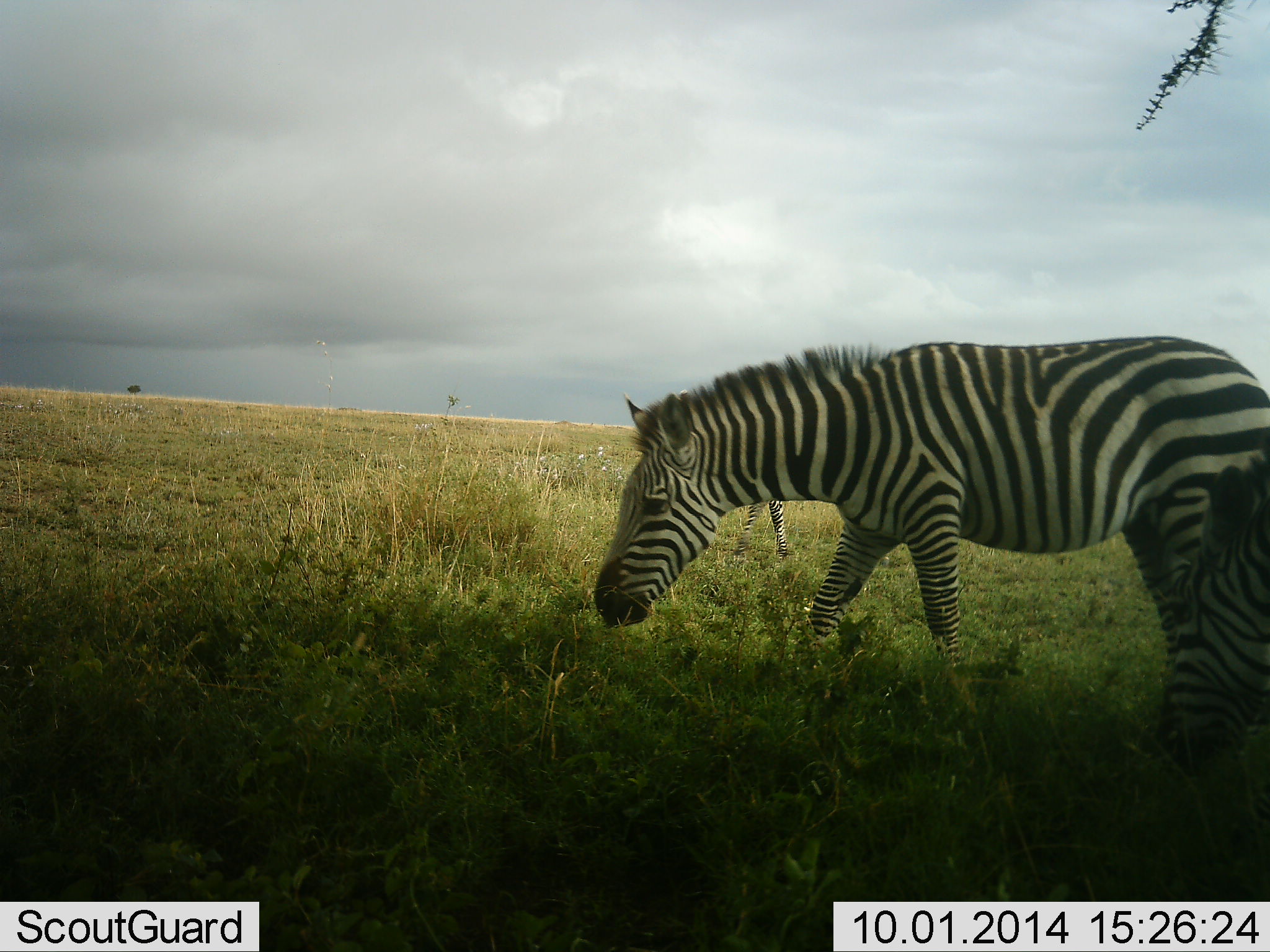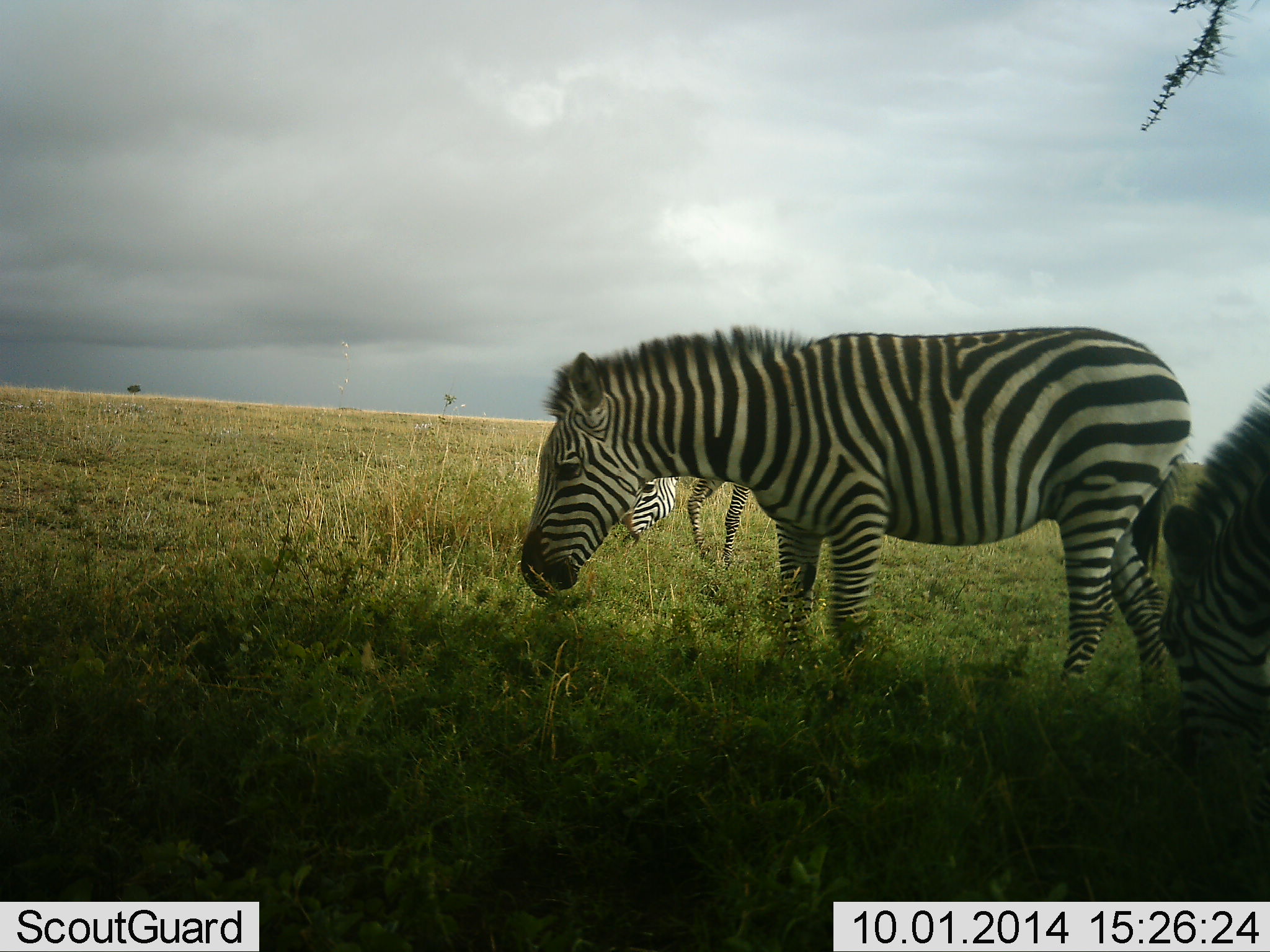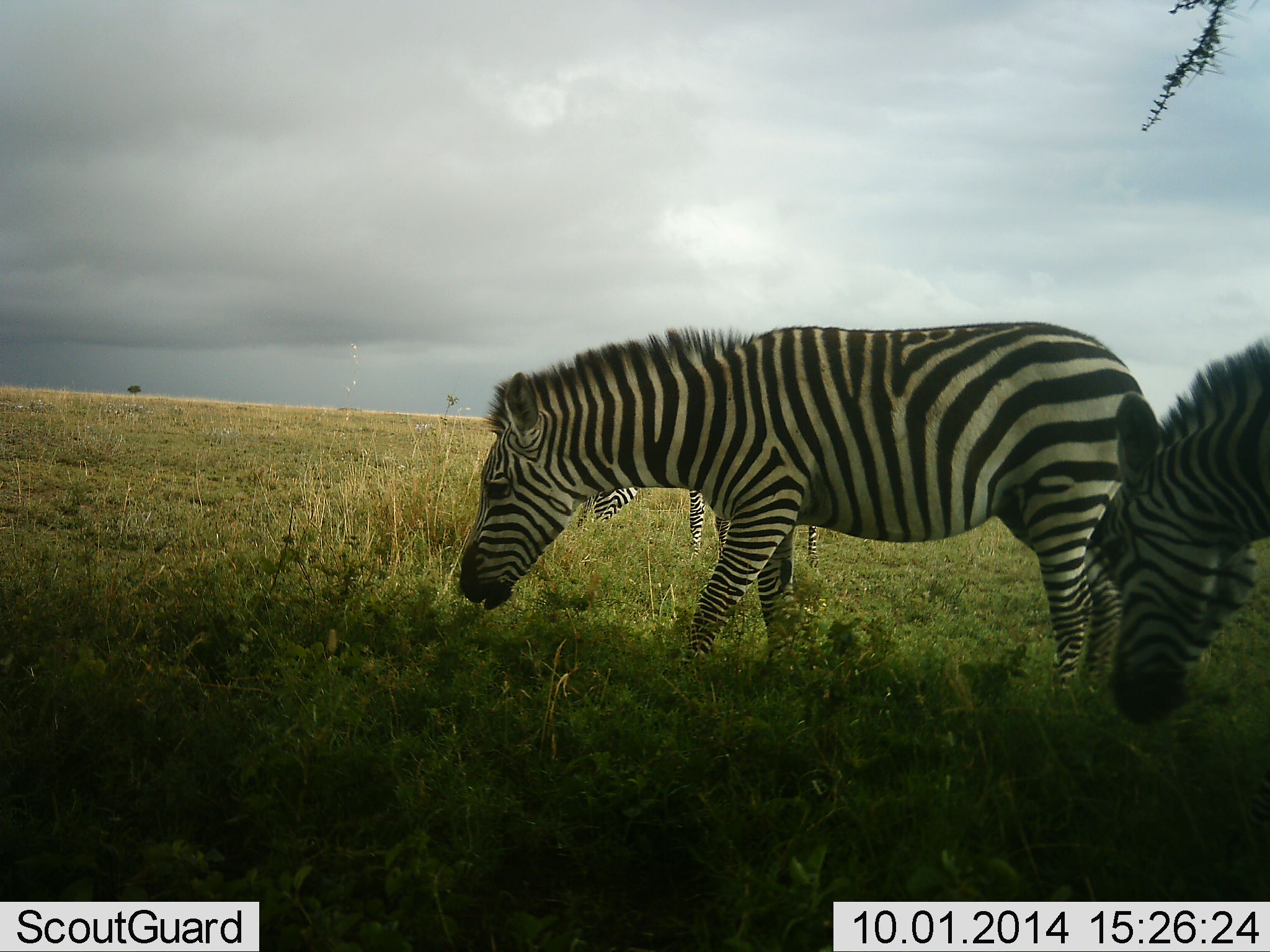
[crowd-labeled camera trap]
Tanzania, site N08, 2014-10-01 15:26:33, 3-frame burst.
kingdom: Animalia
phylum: Chordata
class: Mammalia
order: Perissodactyla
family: Equidae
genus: Equus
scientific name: Equus quagga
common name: plains zebra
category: zebra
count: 3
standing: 20%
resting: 10%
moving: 50%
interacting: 10%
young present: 0%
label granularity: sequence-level